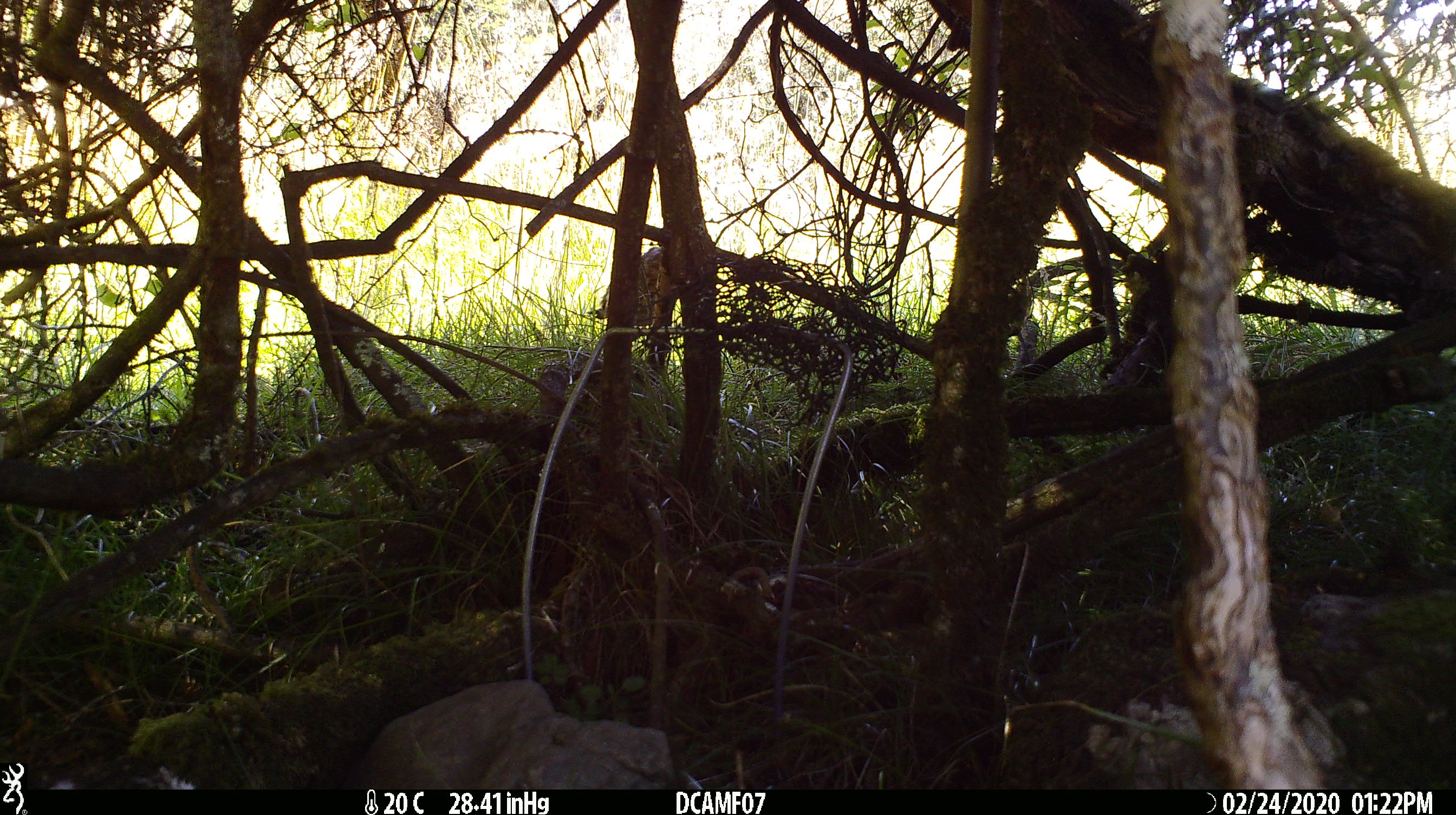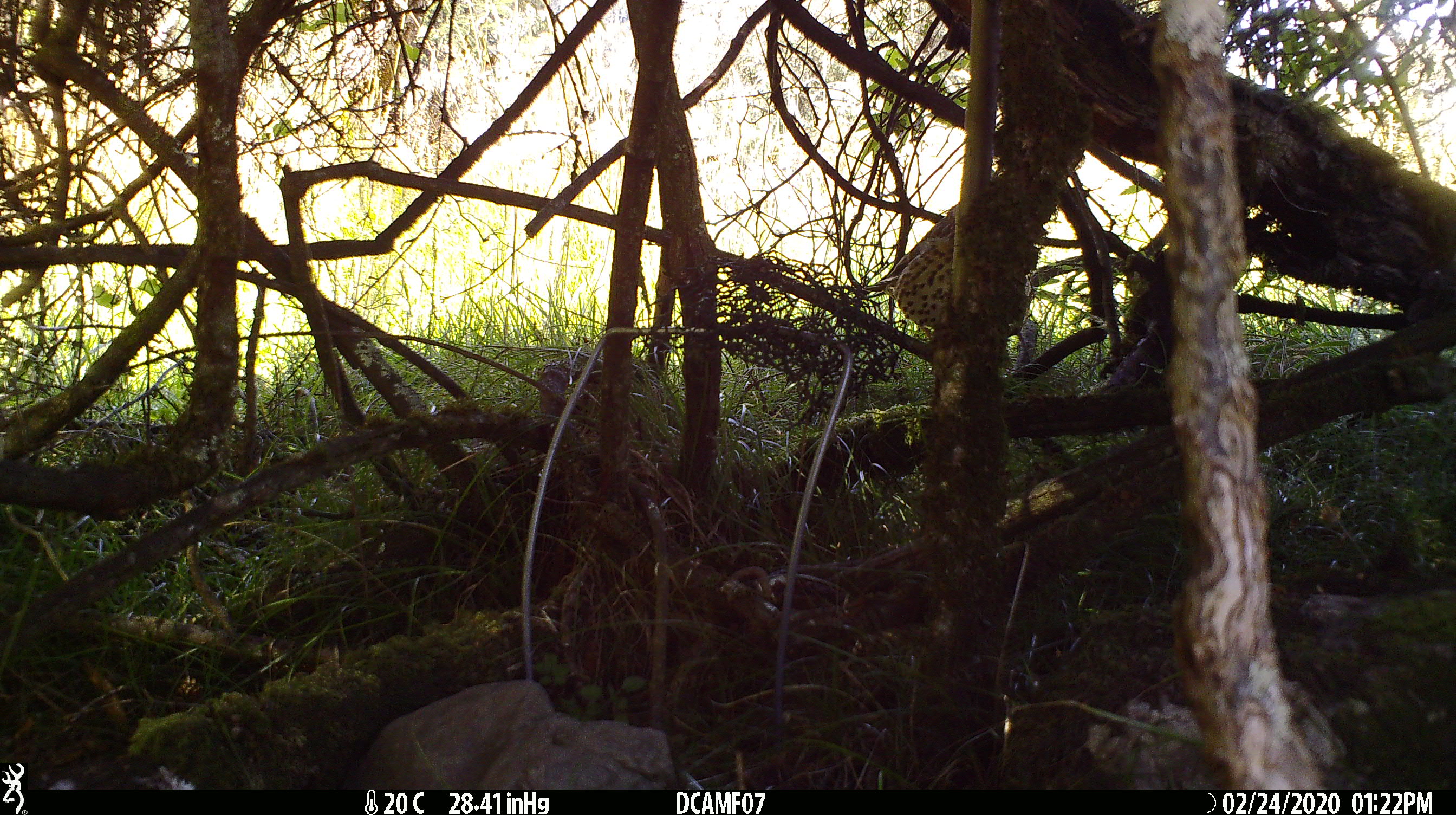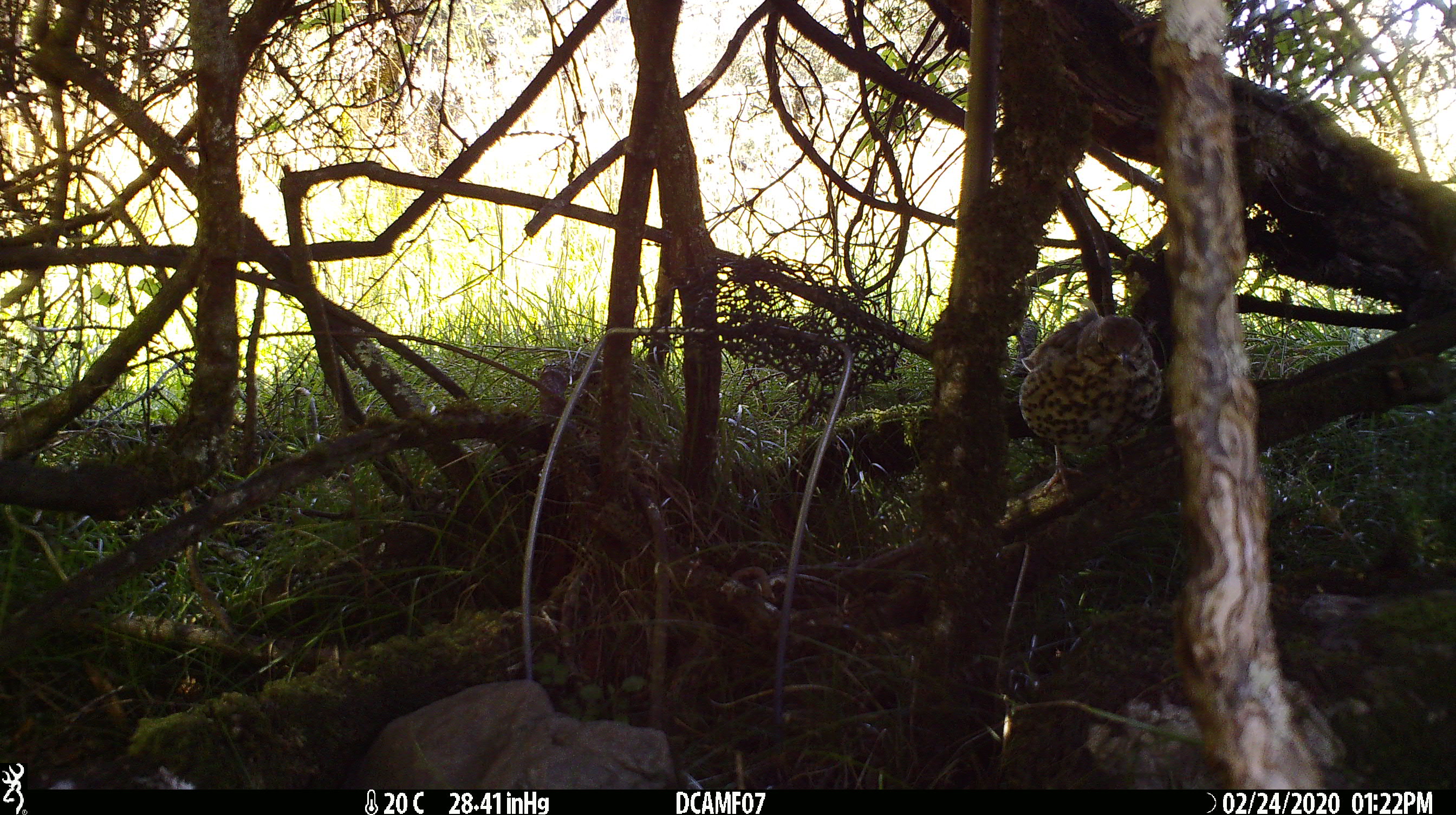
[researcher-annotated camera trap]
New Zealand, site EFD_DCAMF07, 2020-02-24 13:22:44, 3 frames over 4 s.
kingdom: Animalia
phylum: Chordata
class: Aves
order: Passeriformes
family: Turdidae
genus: Turdus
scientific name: Turdus philomelos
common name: song thrush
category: thrush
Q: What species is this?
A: Thrush (song thrush) (Turdus philomelos).